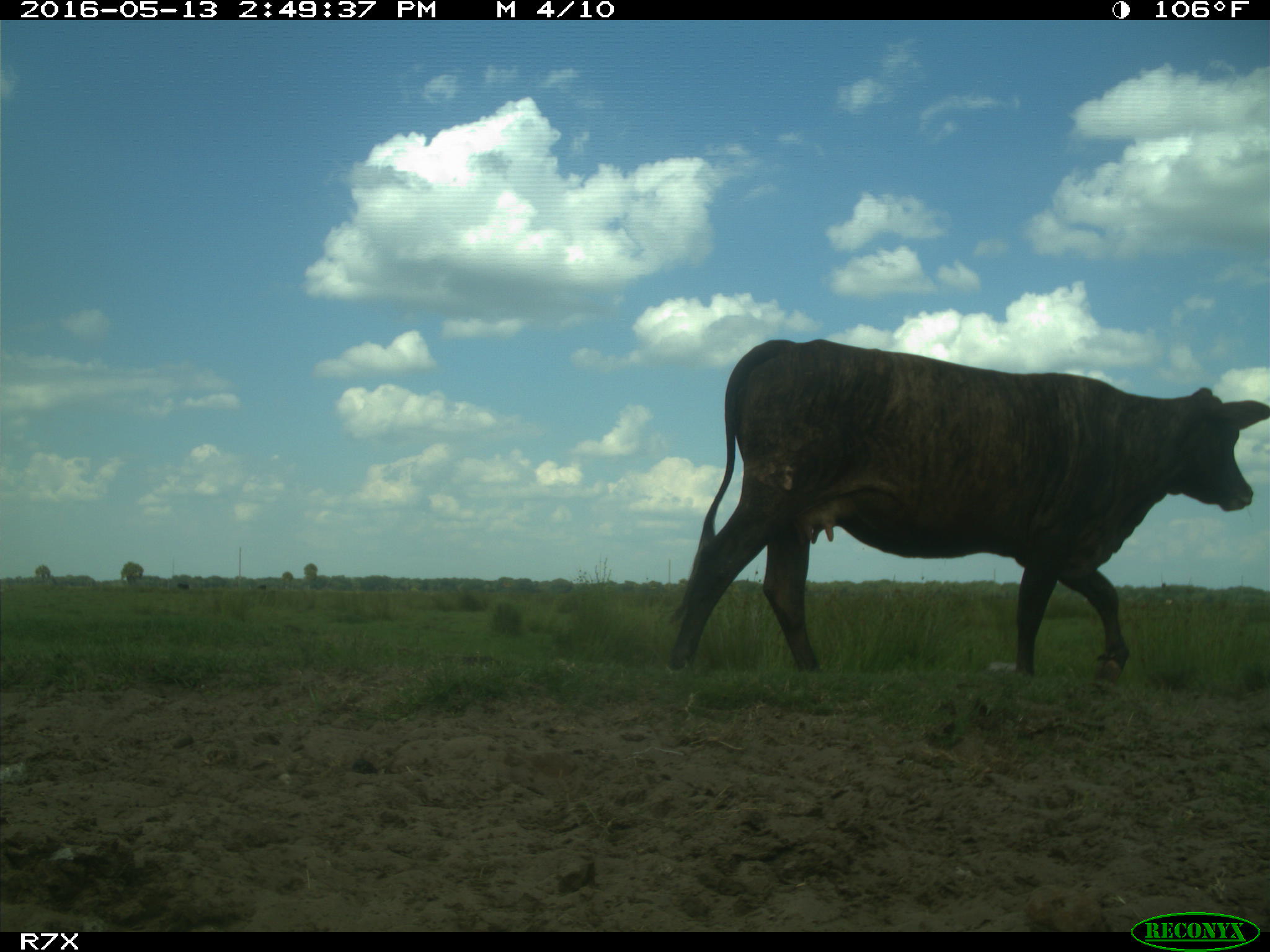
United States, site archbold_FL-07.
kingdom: Animalia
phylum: Chordata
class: Mammalia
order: Artiodactyla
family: Bovidae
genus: Bos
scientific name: Bos taurus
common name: domestic cow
Bos taurus (domestic cow).